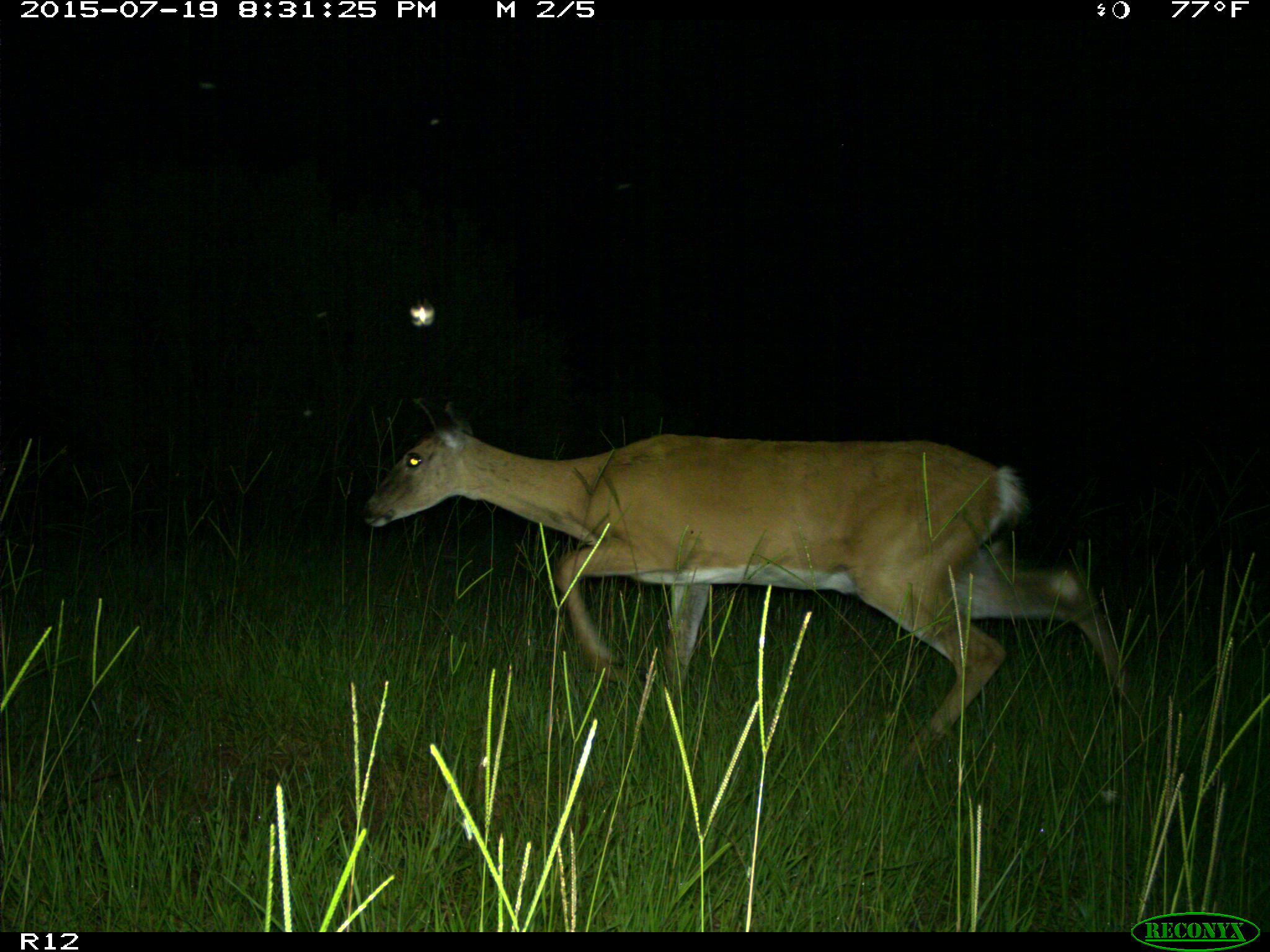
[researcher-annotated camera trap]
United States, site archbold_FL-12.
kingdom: Animalia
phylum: Chordata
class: Mammalia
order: Artiodactyla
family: Cervidae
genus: Odocoileus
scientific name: Odocoileus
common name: deer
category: unidentified deer